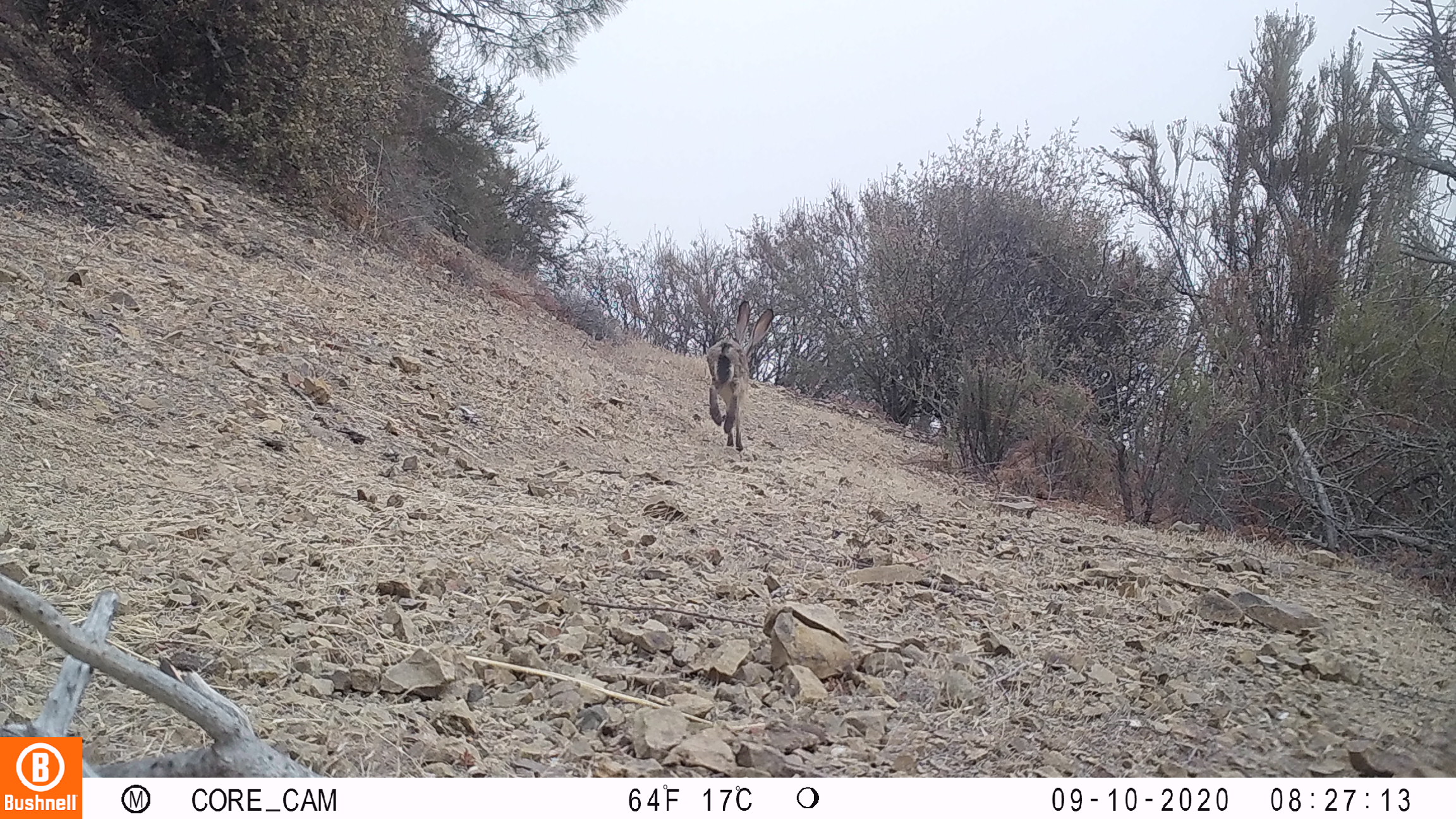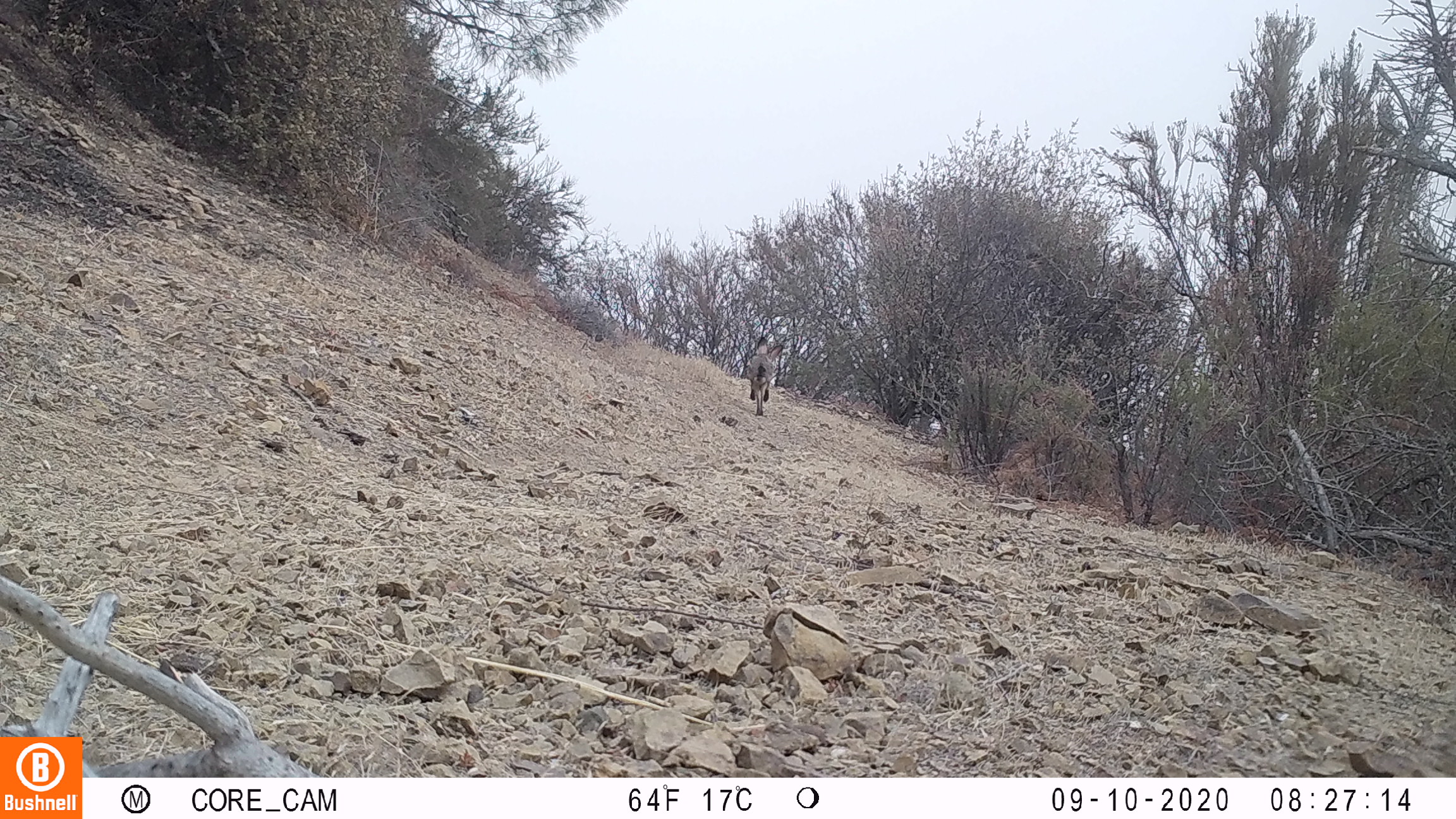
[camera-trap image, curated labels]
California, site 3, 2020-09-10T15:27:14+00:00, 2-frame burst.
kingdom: Animalia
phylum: Chordata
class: Mammalia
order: Lagomorpha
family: Leporidae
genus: Lepus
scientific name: Lepus californicus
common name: black-tailed jackrabbit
Black-tailed jackrabbit (Lepus californicus).